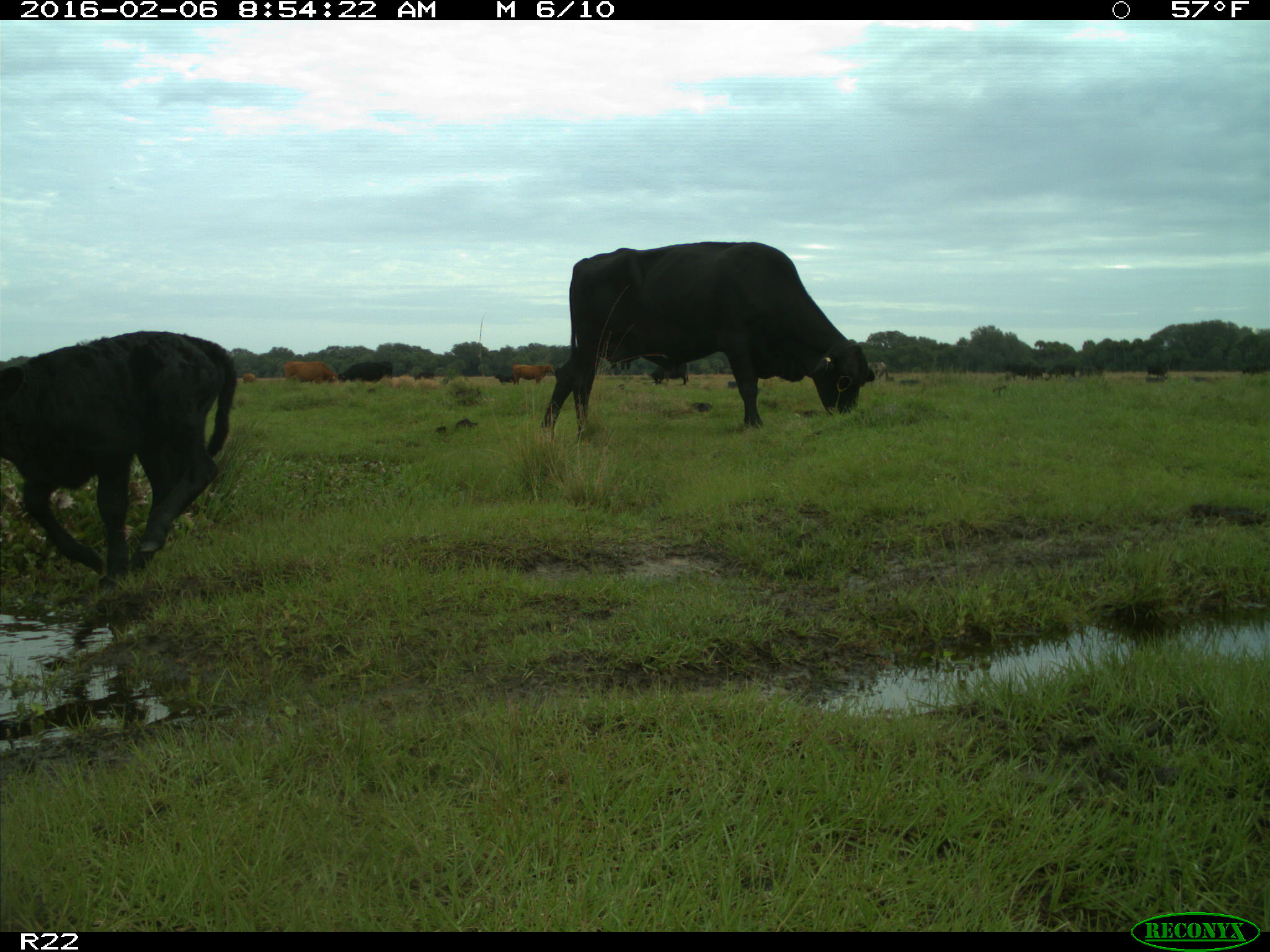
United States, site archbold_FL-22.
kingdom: Animalia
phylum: Chordata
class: Mammalia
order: Artiodactyla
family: Bovidae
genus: Bos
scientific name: Bos taurus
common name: domestic cow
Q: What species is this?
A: Bos taurus (domestic cow).